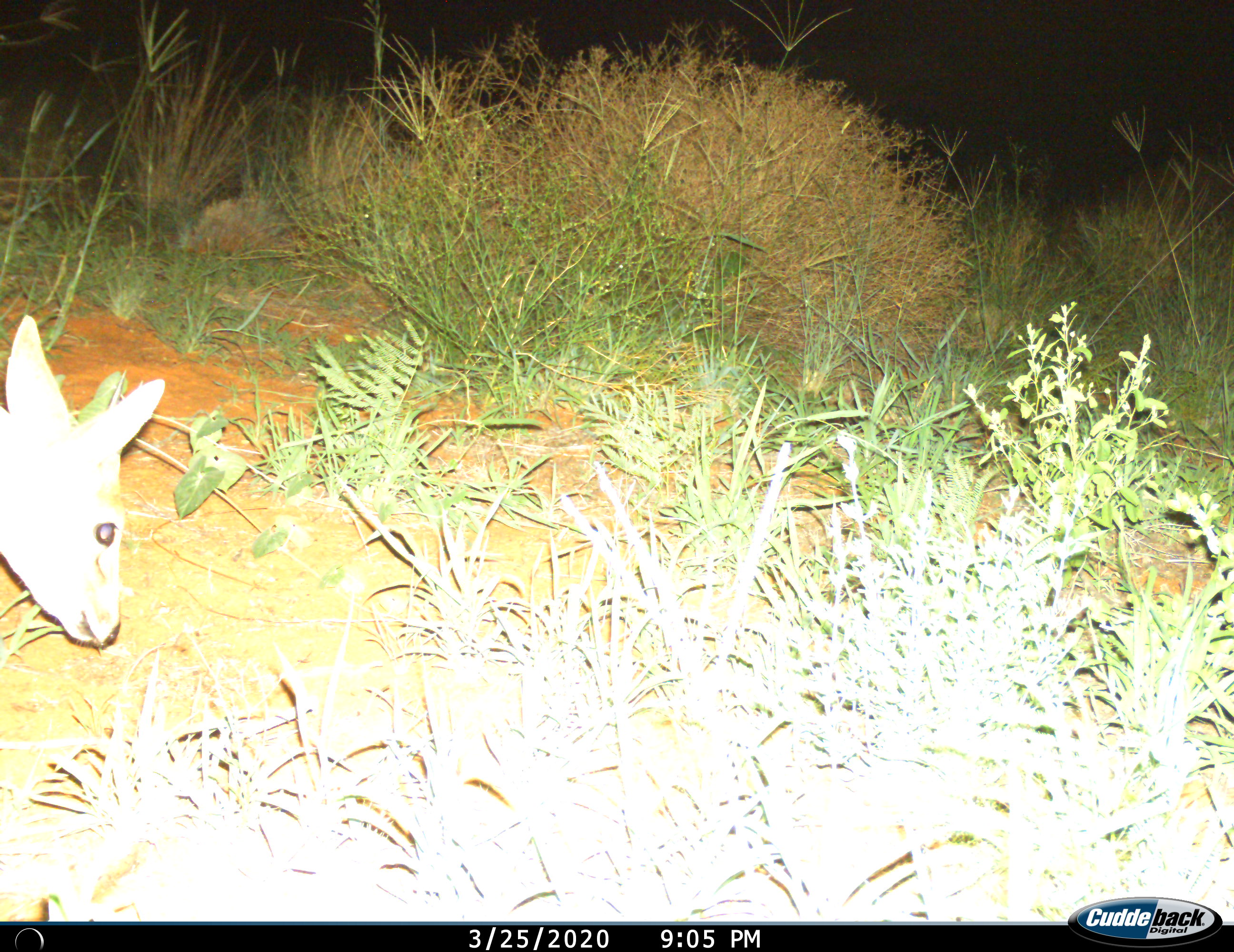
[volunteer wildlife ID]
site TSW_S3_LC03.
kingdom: Animalia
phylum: Chordata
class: Mammalia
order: Artiodactyla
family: Bovidae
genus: Sylvicapra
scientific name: Sylvicapra grimmia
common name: common duiker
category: duikercommongrey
Duikercommongrey (common duiker) (Sylvicapra grimmia), count 1. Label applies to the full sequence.